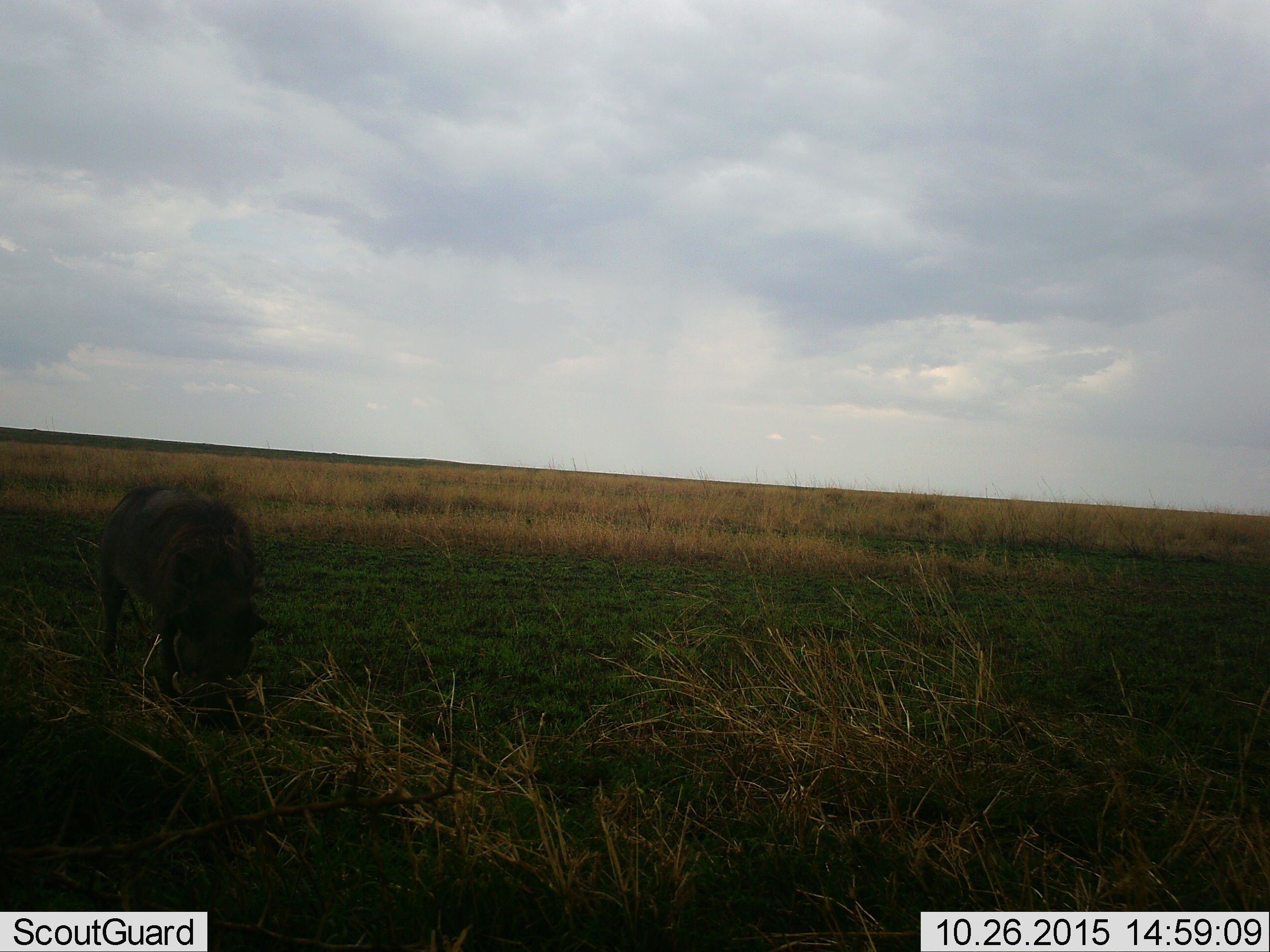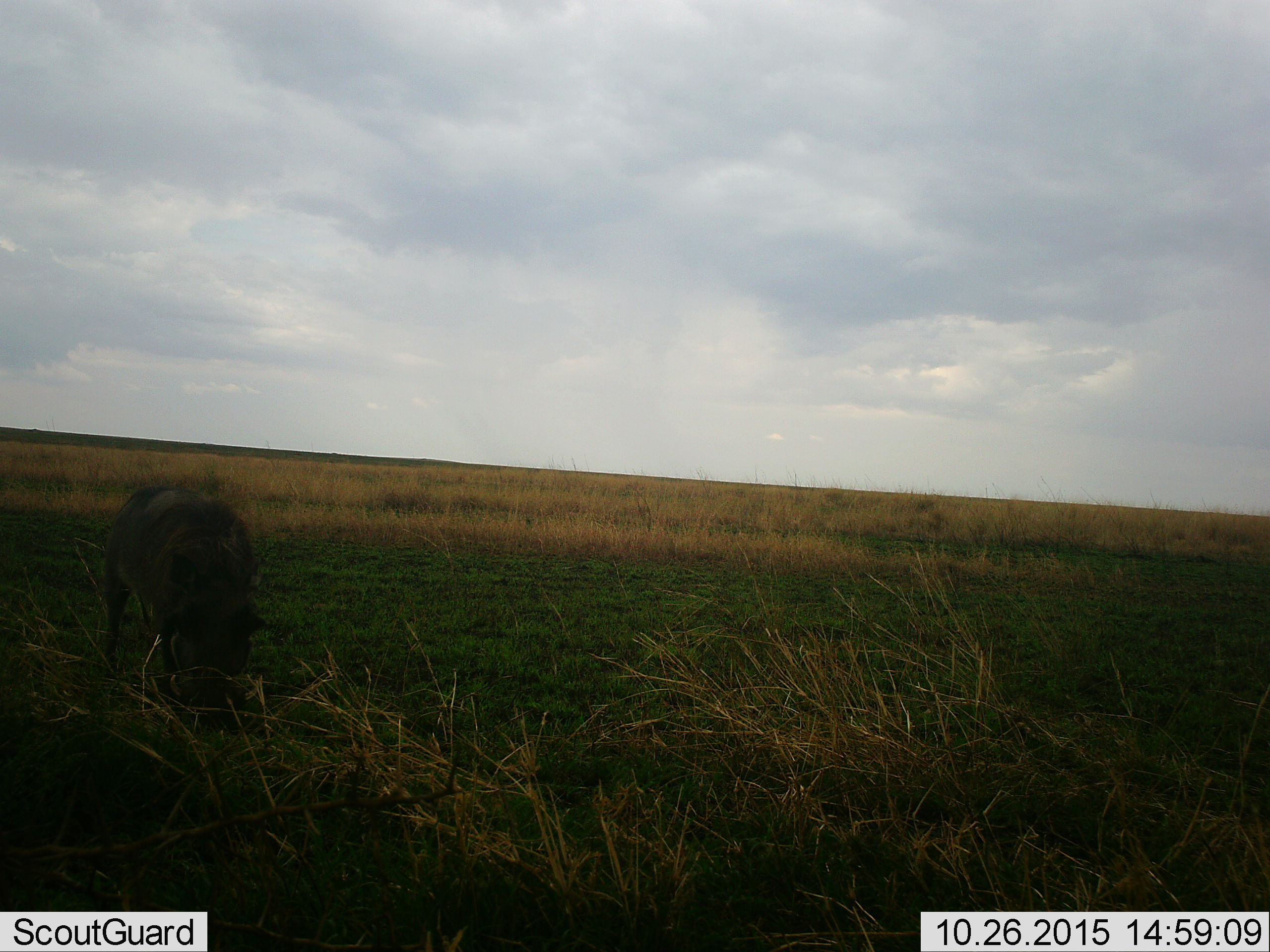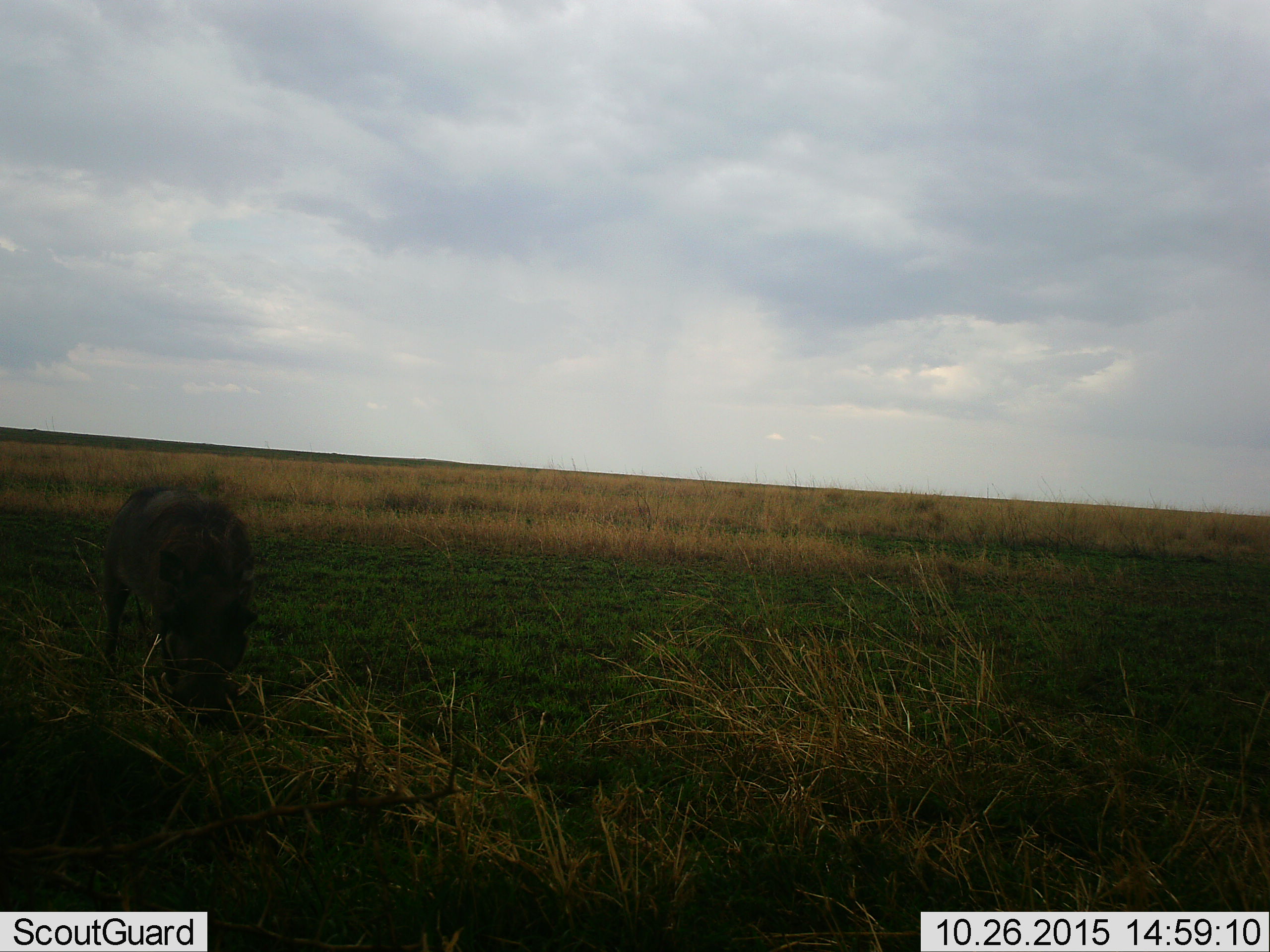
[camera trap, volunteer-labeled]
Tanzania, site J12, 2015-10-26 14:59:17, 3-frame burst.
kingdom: Animalia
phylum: Chordata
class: Mammalia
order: Artiodactyla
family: Suidae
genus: Phacochoerus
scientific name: Phacochoerus africanus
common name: warthog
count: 1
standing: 50%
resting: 0%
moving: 12%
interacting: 0%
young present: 0%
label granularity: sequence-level